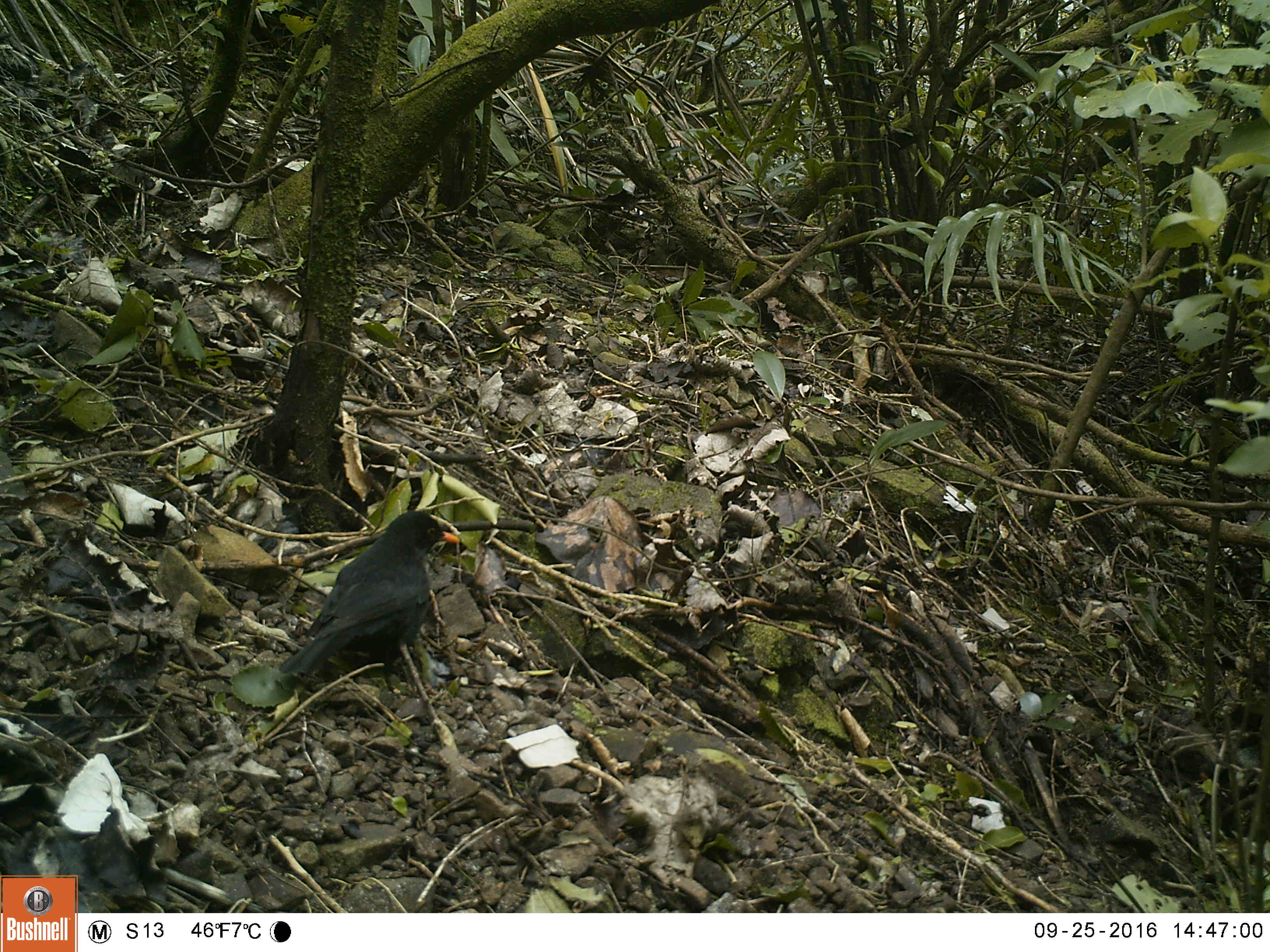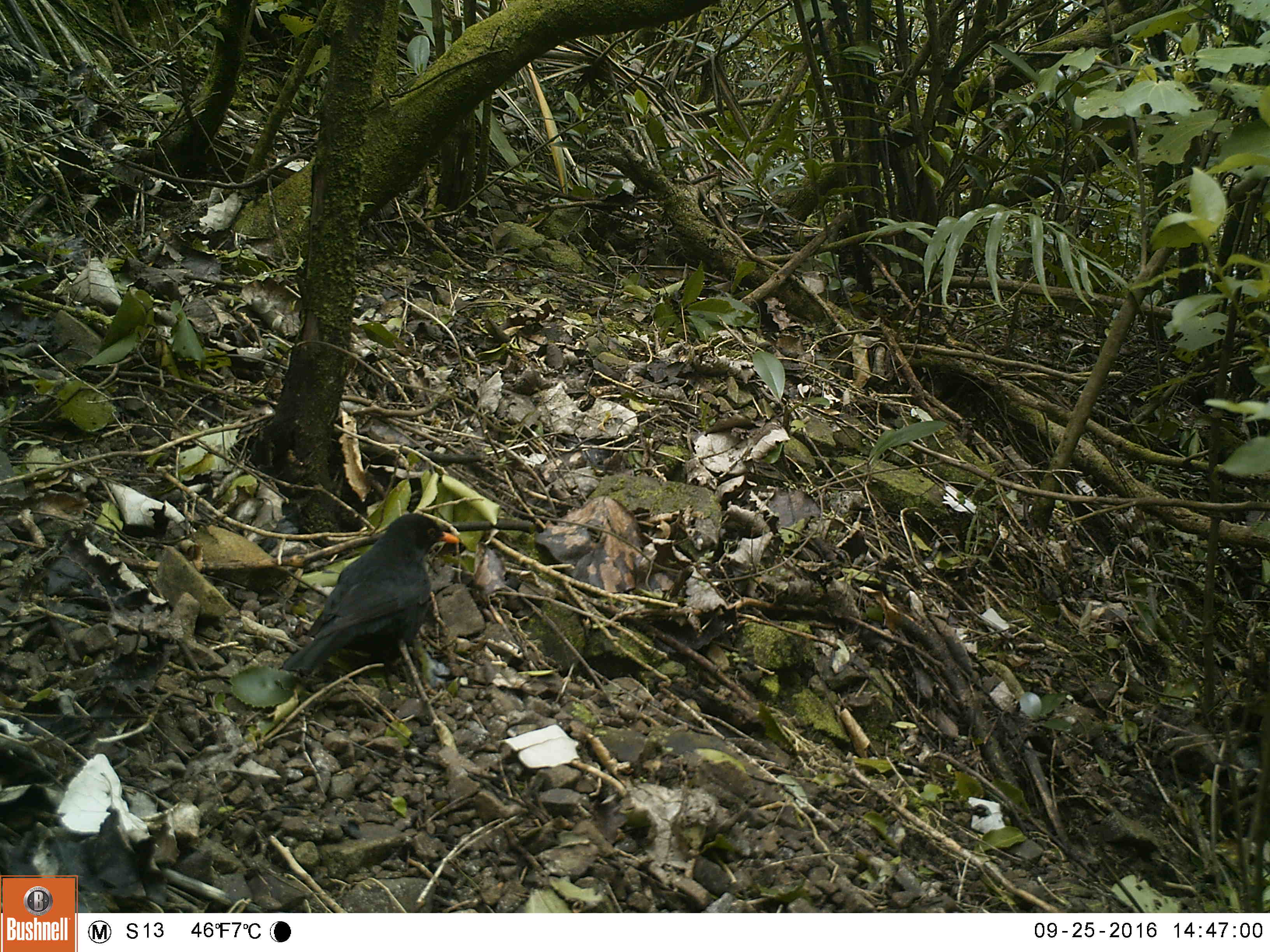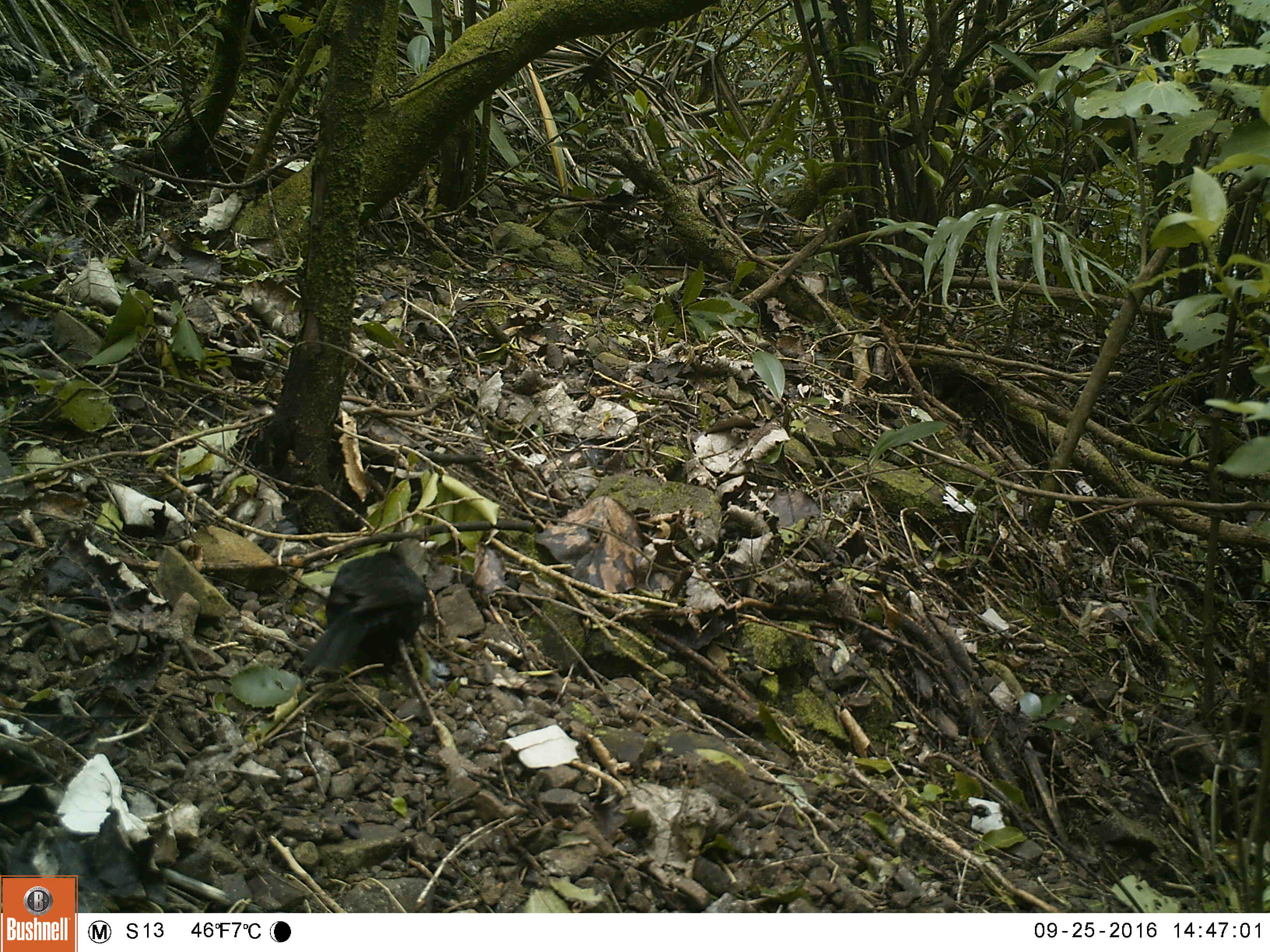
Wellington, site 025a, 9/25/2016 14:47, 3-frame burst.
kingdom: Animalia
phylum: Chordata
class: Aves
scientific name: Aves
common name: bird